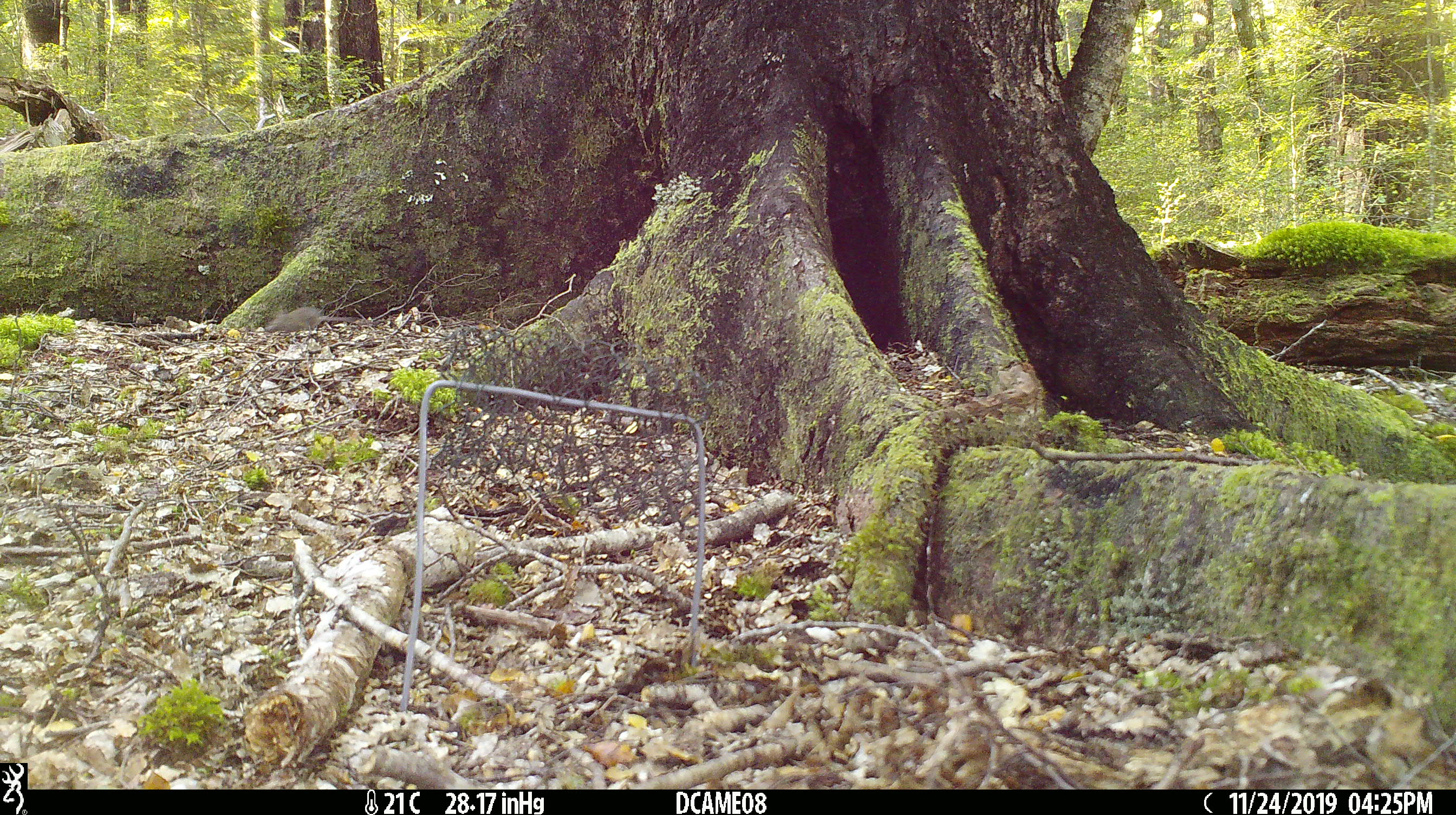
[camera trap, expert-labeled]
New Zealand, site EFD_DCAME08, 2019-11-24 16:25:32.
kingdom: Animalia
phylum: Chordata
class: Mammalia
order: Rodentia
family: Muridae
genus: Mus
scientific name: Mus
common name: mouse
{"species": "mouse (Mus)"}